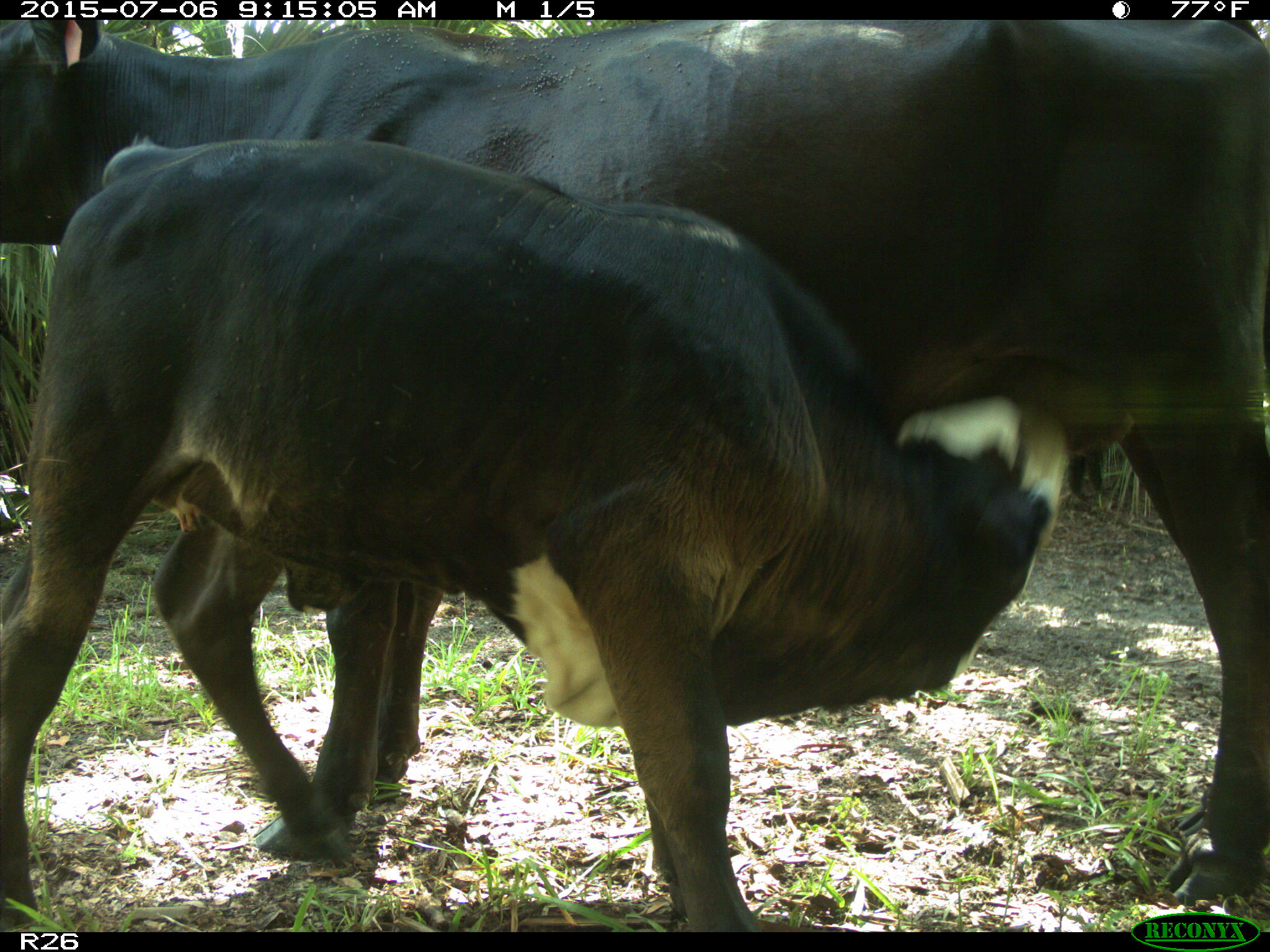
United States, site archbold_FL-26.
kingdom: Animalia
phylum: Chordata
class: Mammalia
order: Artiodactyla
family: Bovidae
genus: Bos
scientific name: Bos taurus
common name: domestic cow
Bos taurus (domestic cow).